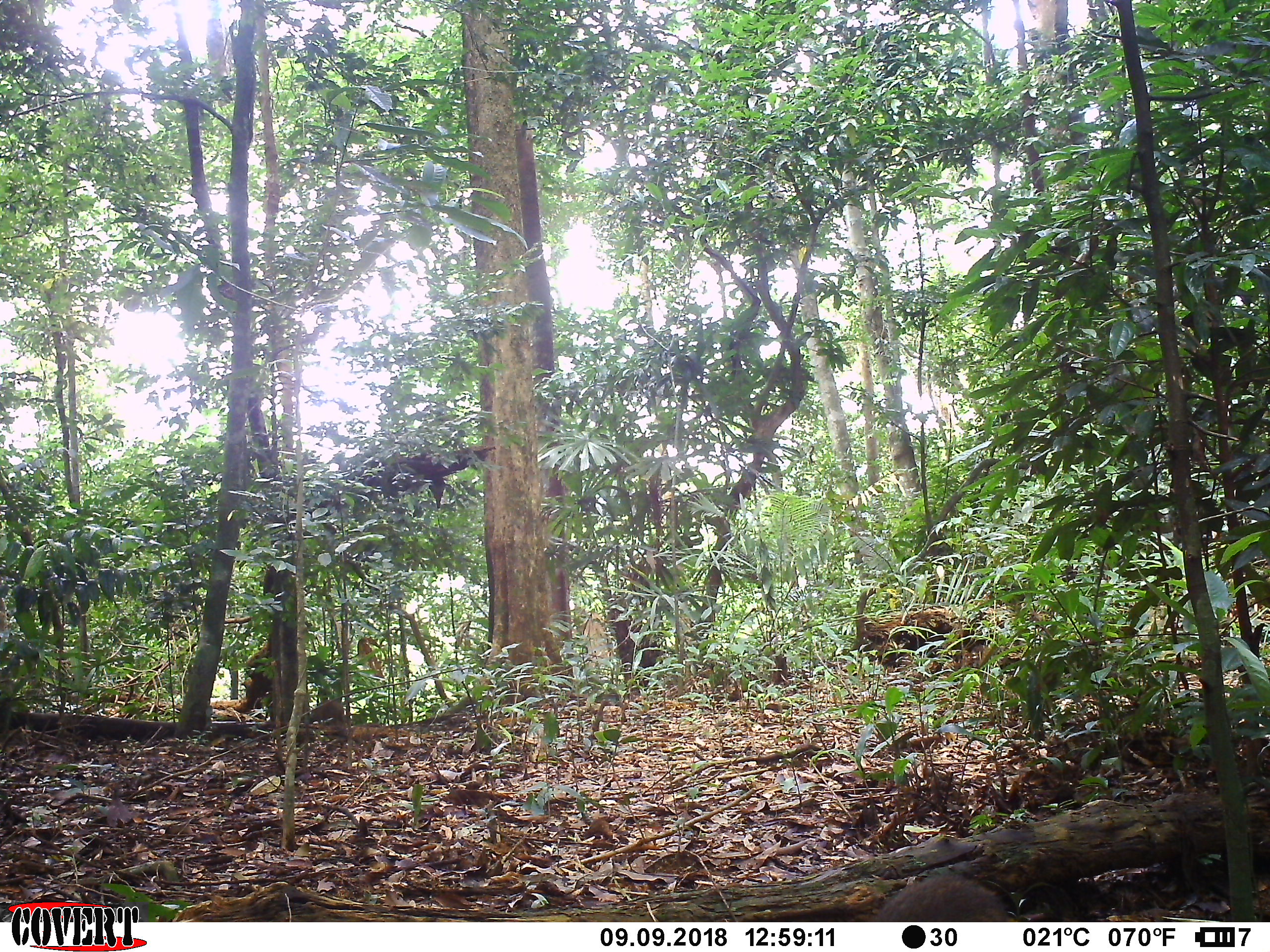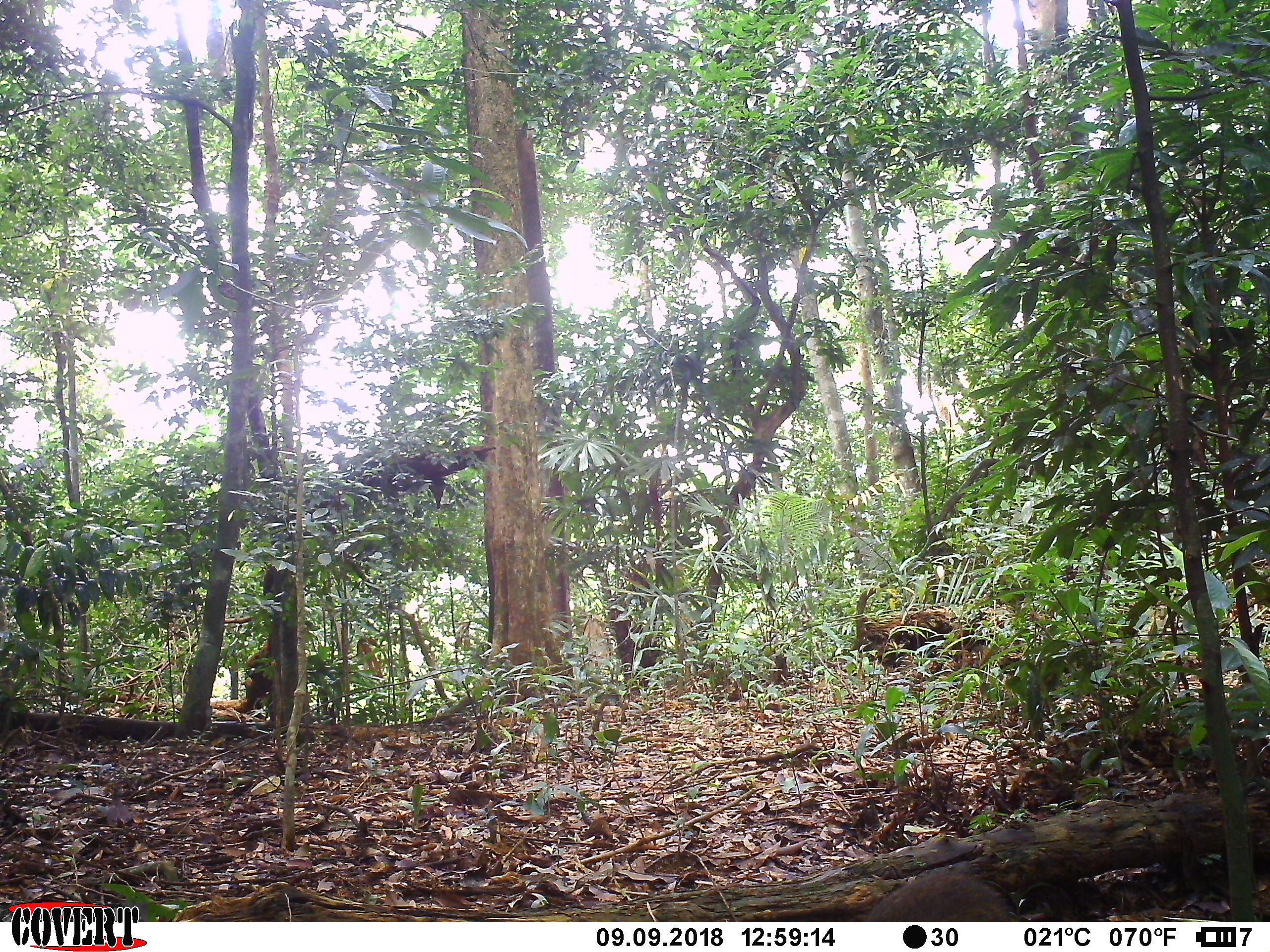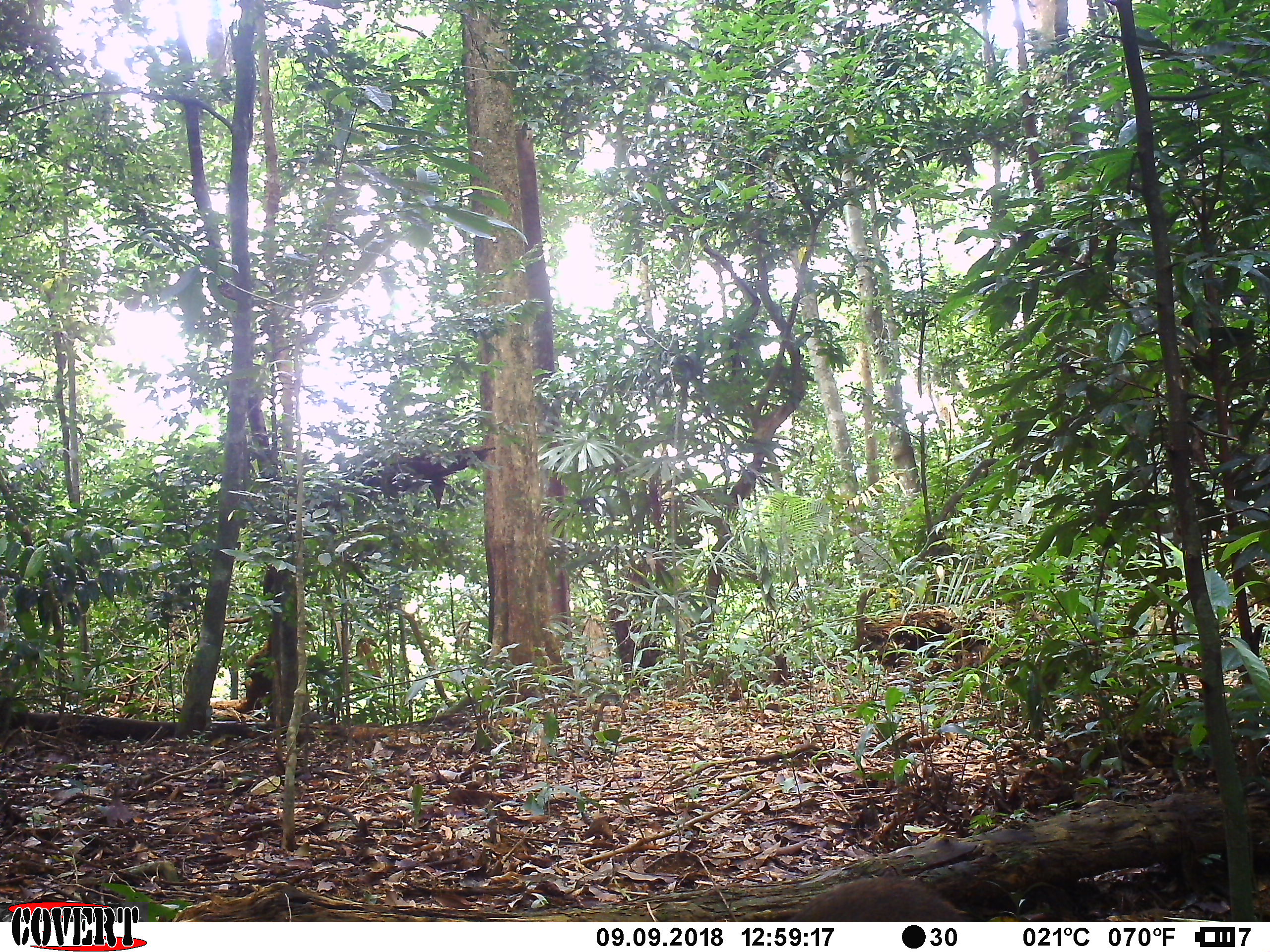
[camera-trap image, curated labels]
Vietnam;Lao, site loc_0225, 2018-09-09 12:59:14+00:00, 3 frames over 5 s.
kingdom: Animalia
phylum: Chordata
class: Mammalia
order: Artiodactyla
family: Suidae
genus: Sus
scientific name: Sus scrofa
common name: eurasian wild pig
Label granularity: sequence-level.